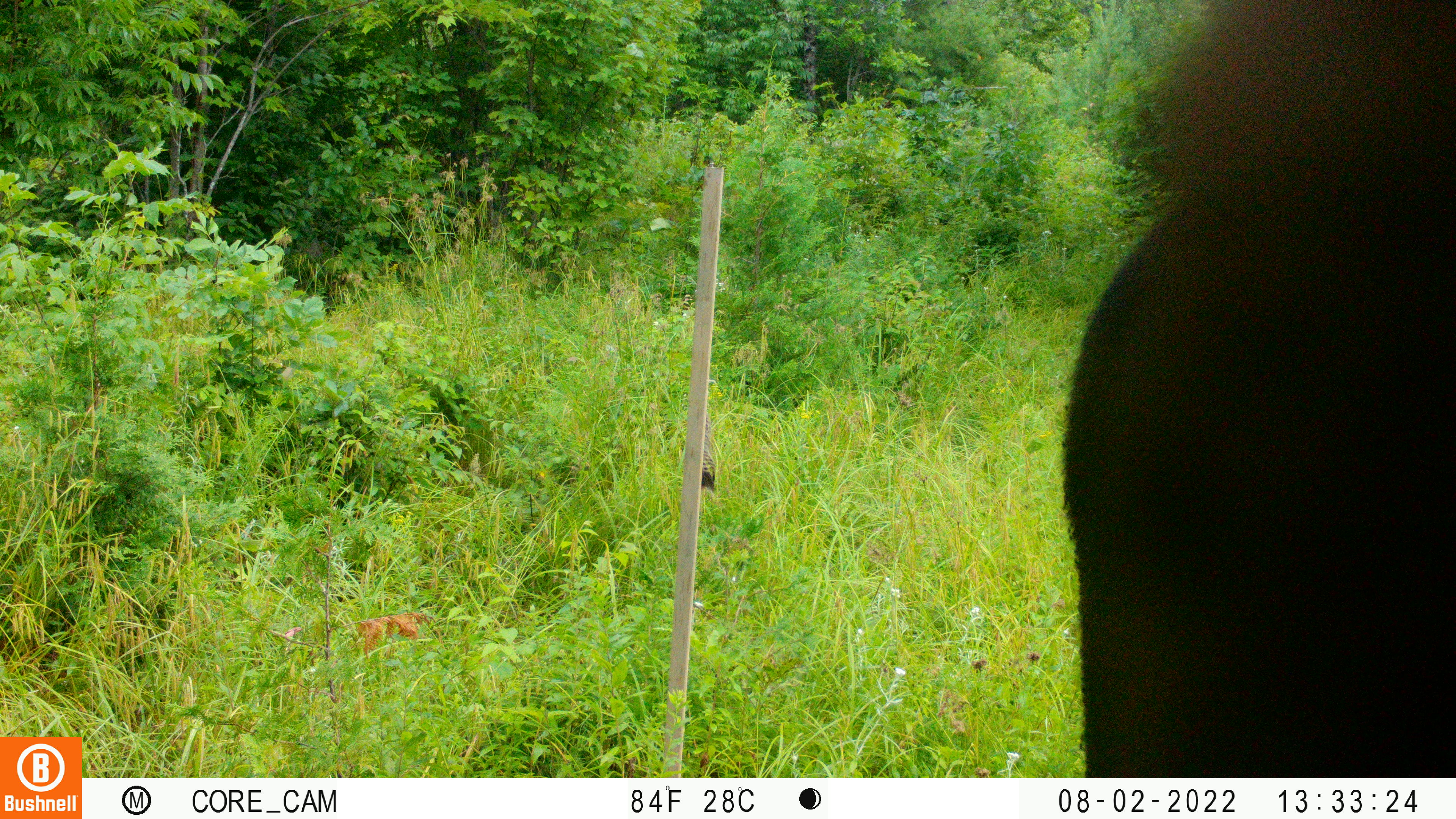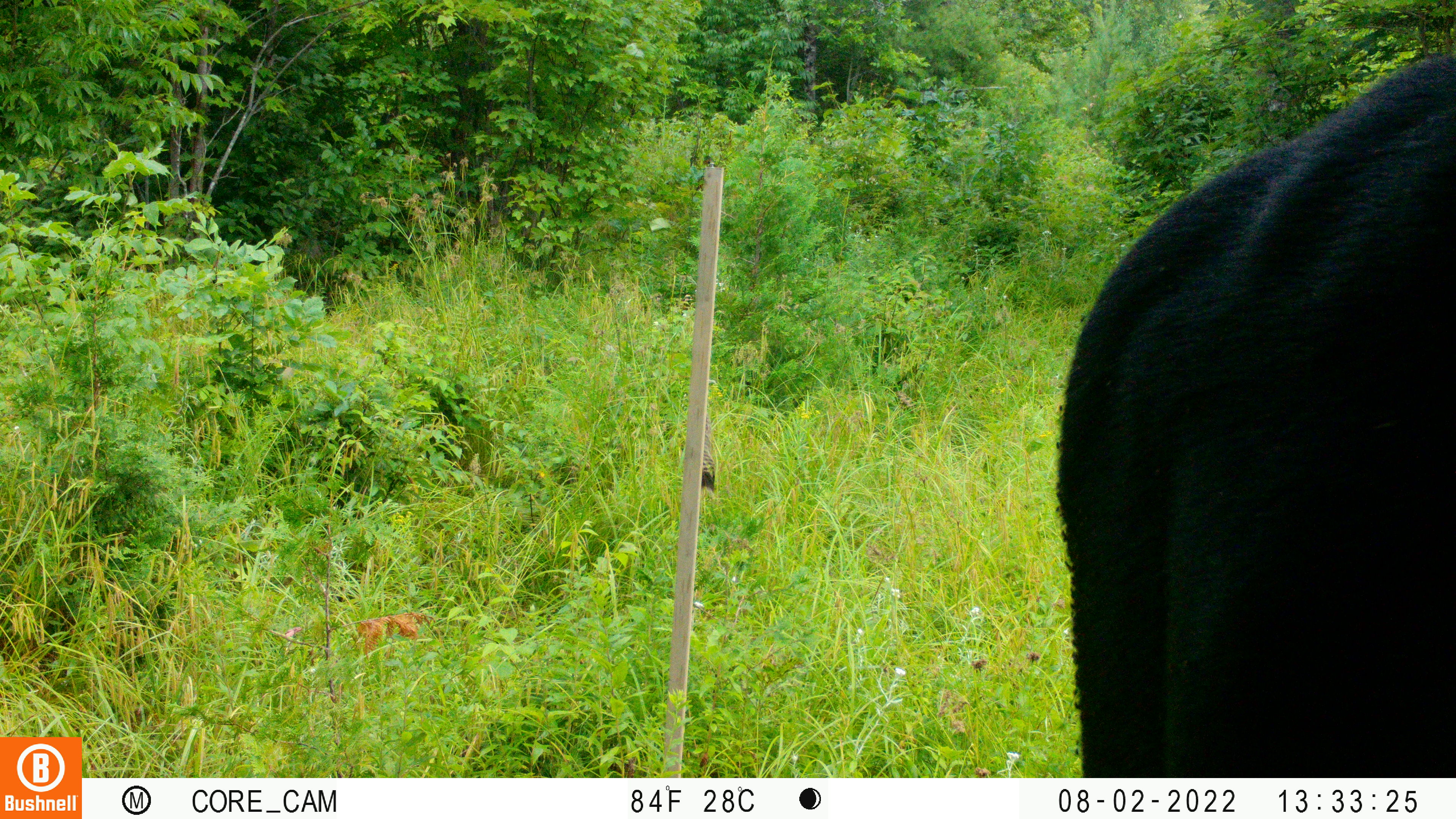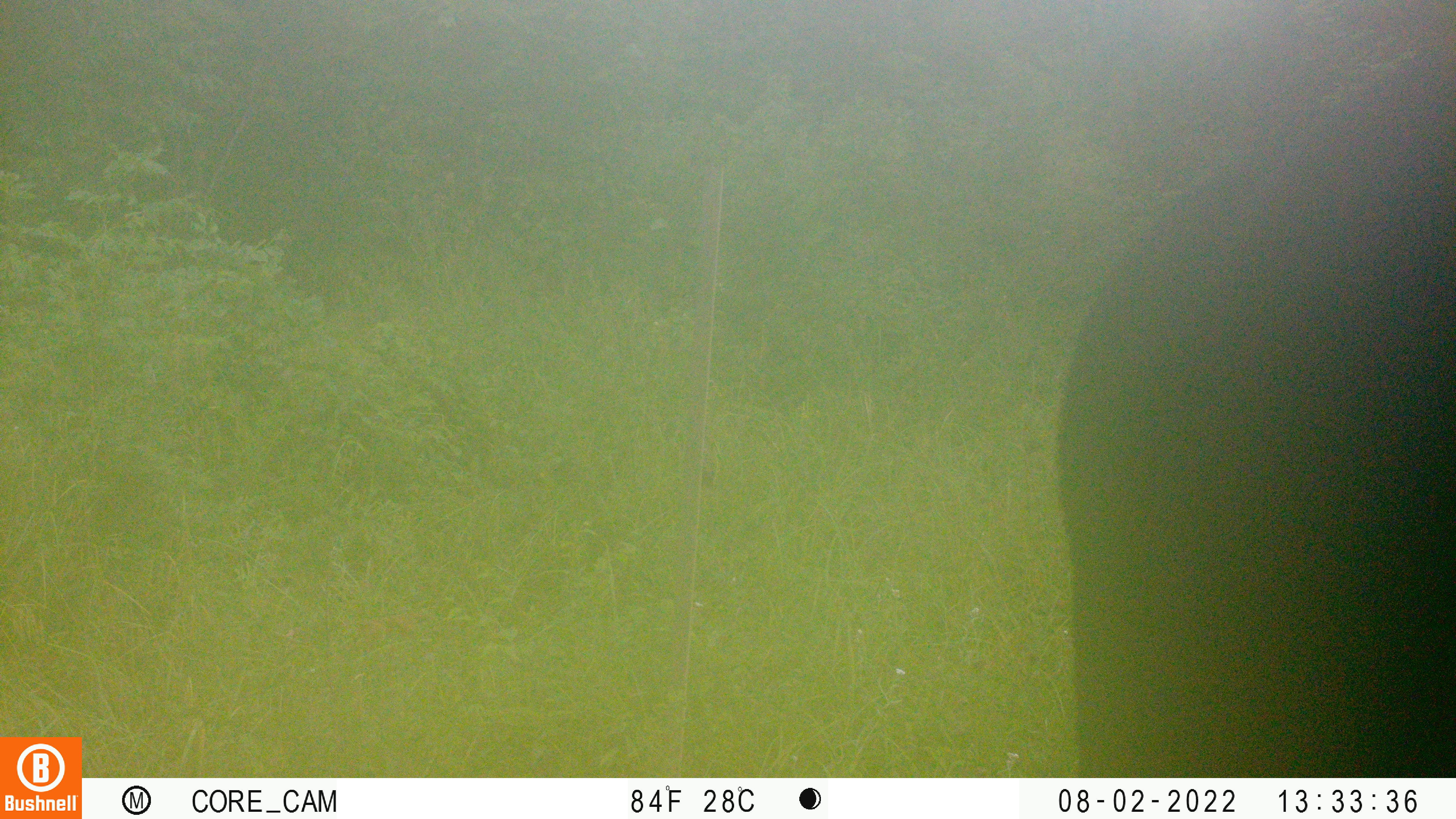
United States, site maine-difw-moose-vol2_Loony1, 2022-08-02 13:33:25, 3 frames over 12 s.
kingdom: Animalia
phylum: Chordata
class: Mammalia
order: Artiodactyla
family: Cervidae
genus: Alces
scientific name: Alces alces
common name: moose